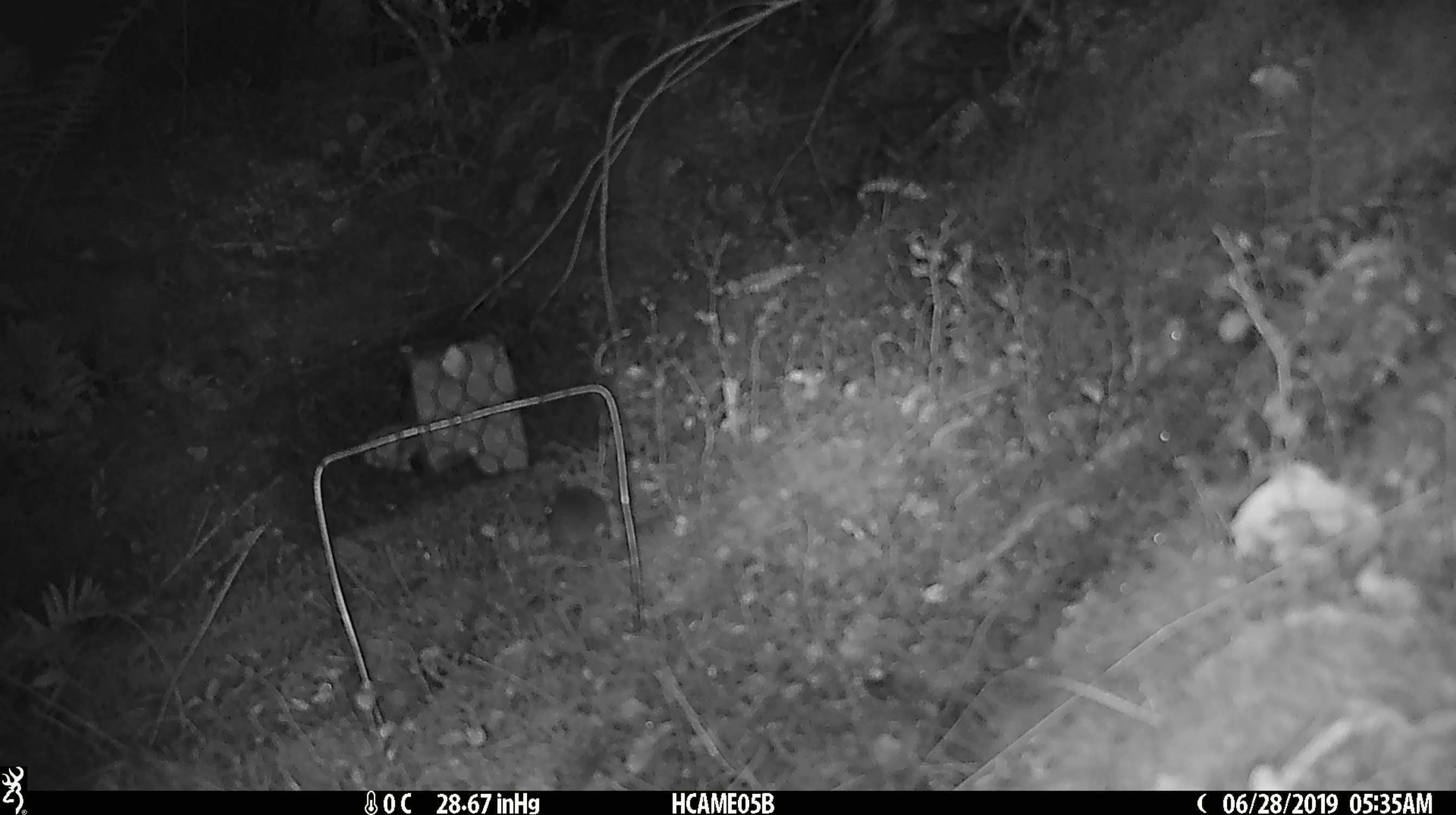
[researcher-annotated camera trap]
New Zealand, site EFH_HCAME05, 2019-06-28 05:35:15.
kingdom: Animalia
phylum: Chordata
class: Mammalia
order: Rodentia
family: Muridae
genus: Mus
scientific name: Mus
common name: mouse